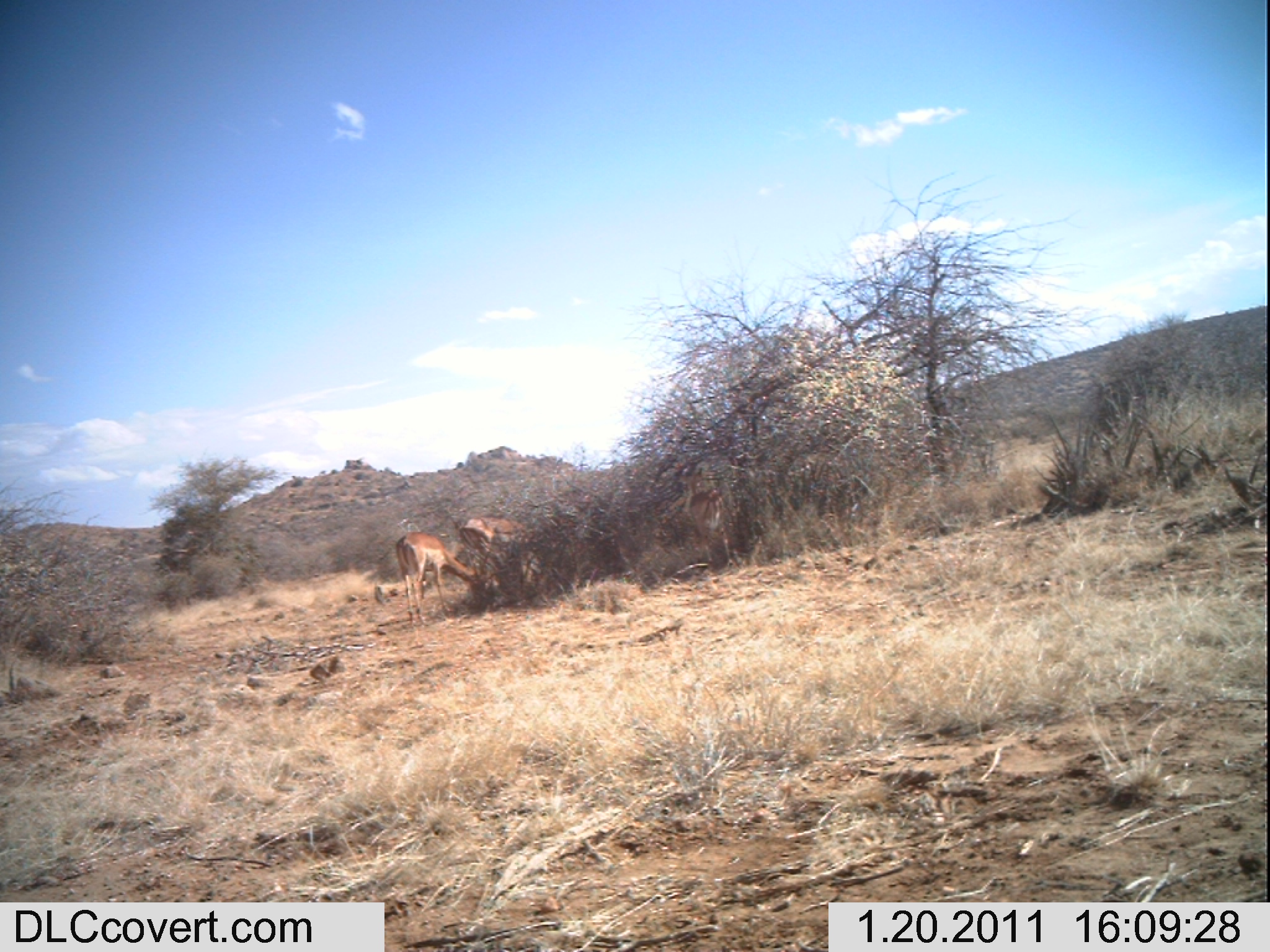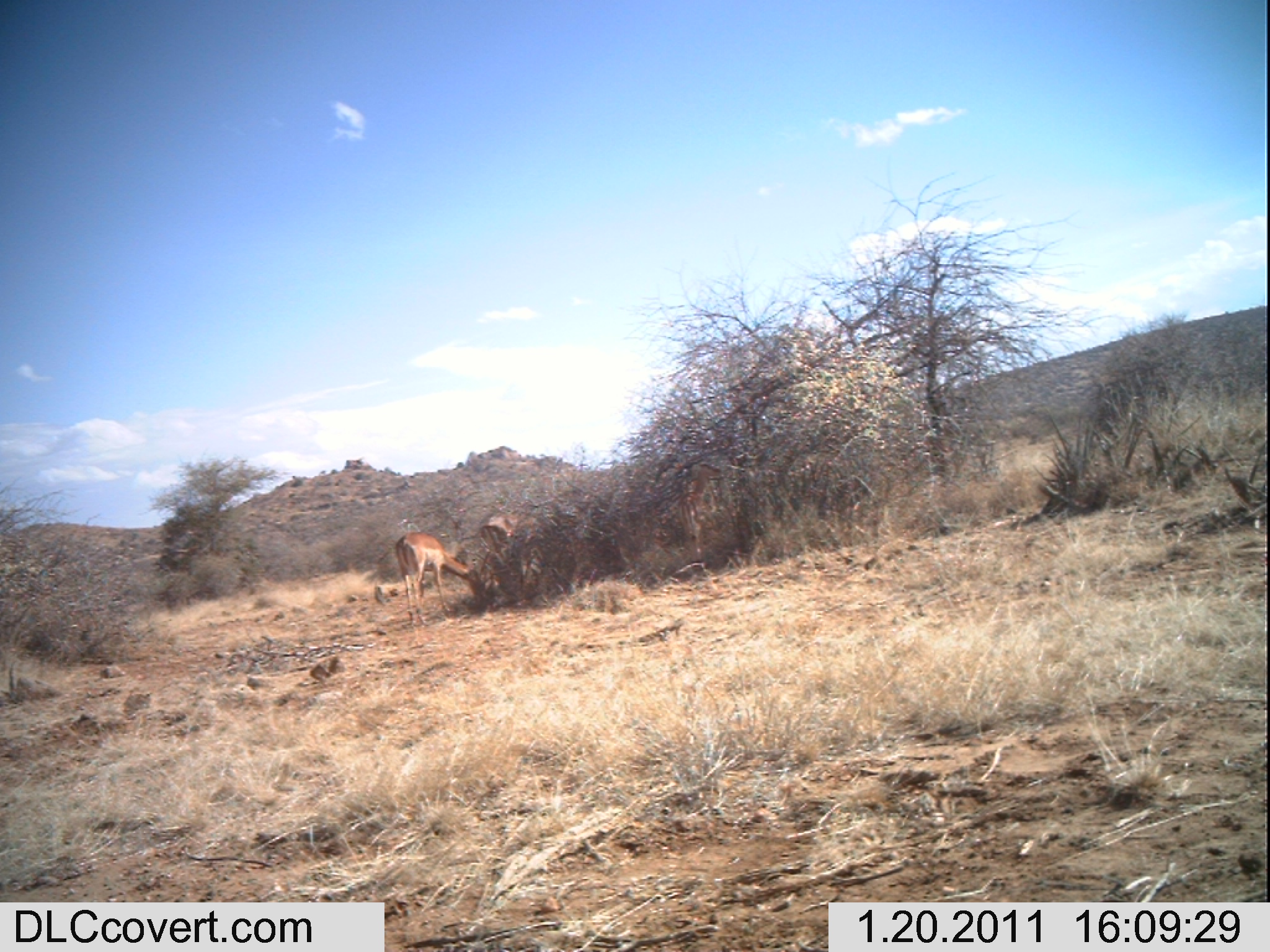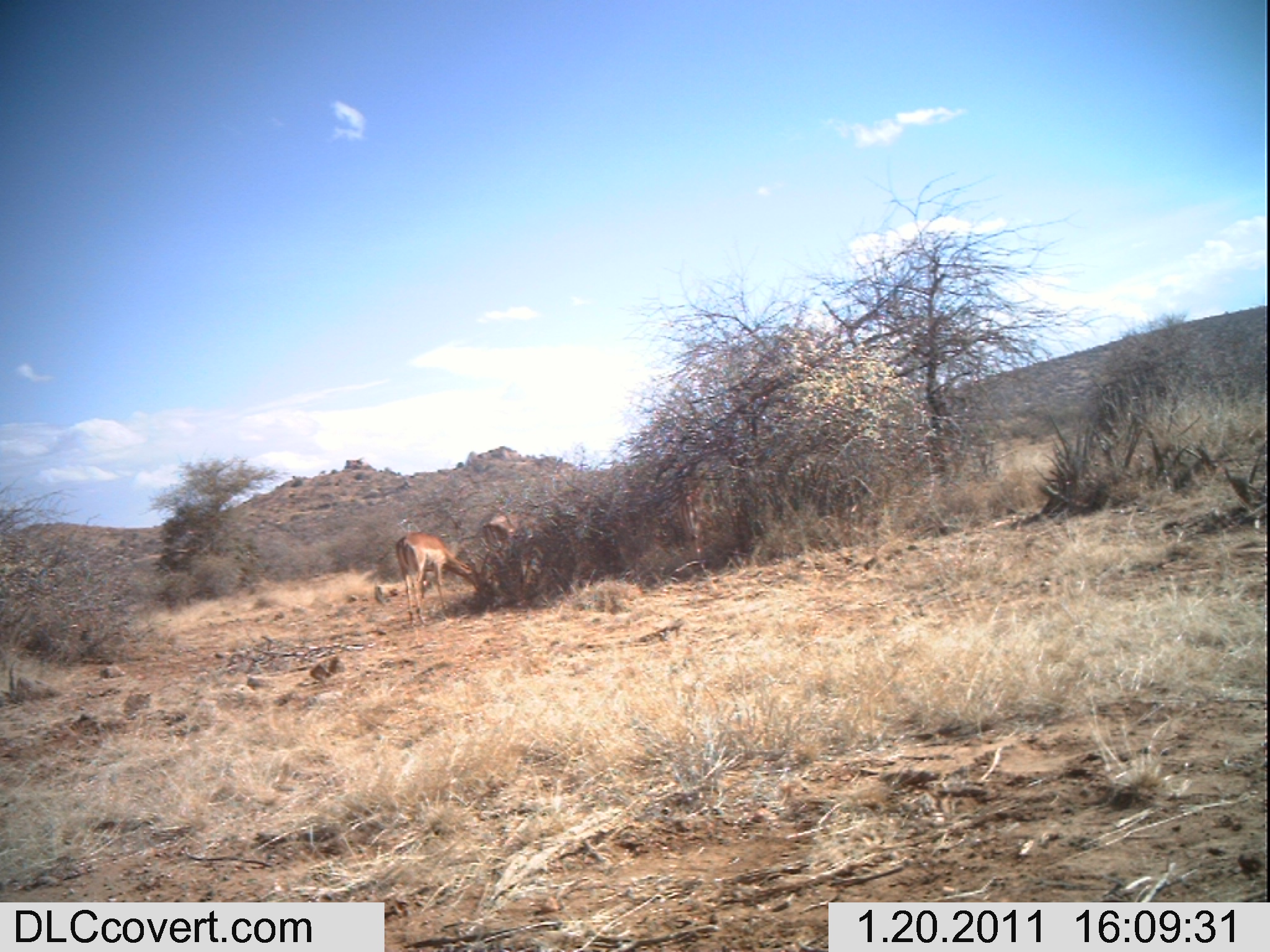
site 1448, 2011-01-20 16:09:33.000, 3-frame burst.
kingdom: Animalia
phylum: Chordata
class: Mammalia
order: Artiodactyla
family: Bovidae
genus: Aepyceros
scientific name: Aepyceros melampus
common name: impala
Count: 3.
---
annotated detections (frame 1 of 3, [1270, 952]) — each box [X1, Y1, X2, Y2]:
aepyceros melampus: [395, 530, 497, 625]; [677, 468, 737, 568]; [462, 517, 548, 581]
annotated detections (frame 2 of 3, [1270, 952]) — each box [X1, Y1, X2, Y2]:
aepyceros melampus: [396, 530, 487, 622]; [680, 462, 721, 572]; [476, 510, 554, 565]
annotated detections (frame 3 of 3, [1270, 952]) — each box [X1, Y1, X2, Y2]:
aepyceros melampus: [396, 530, 482, 624]; [486, 508, 557, 580]; [675, 468, 710, 580]